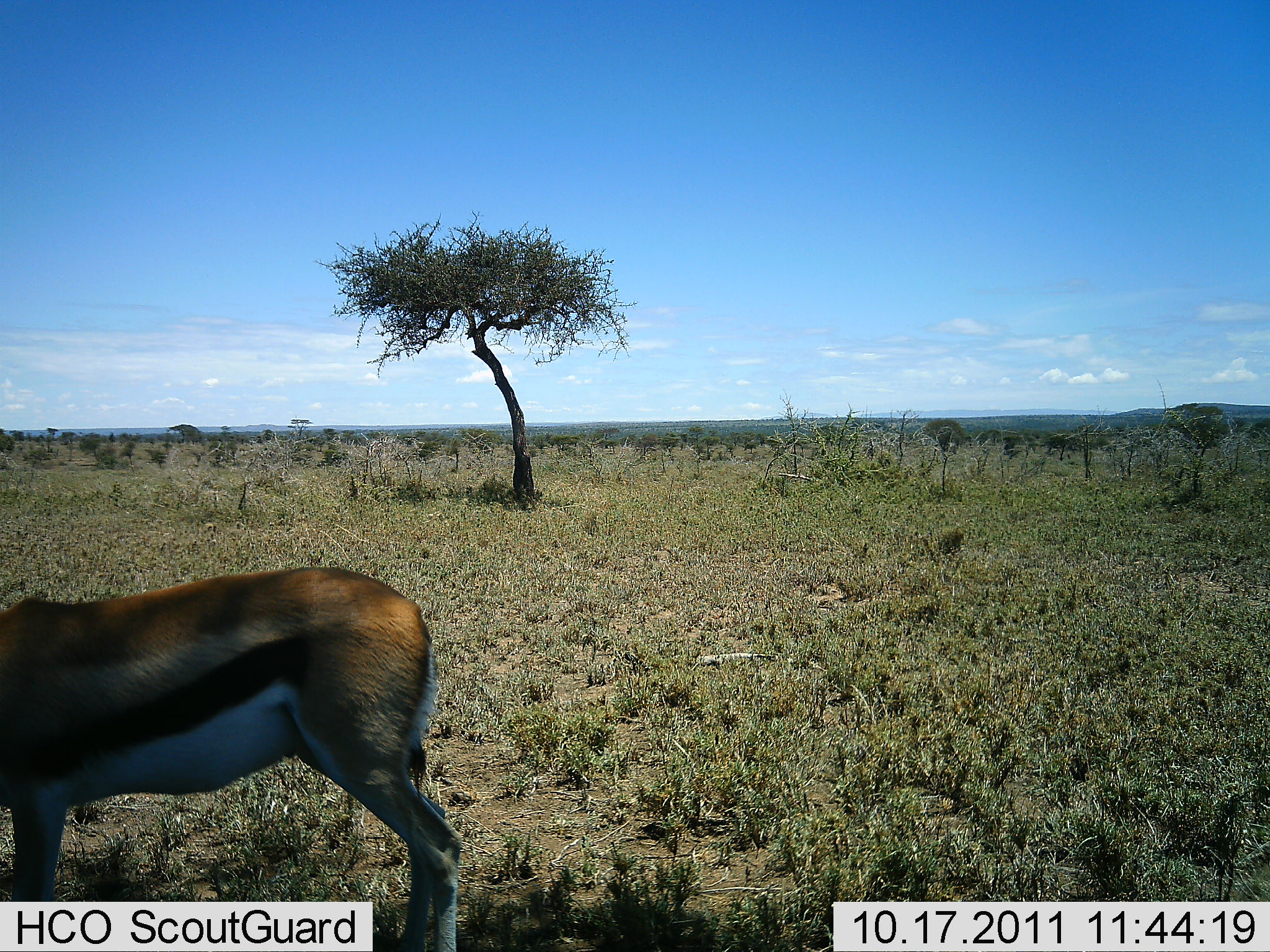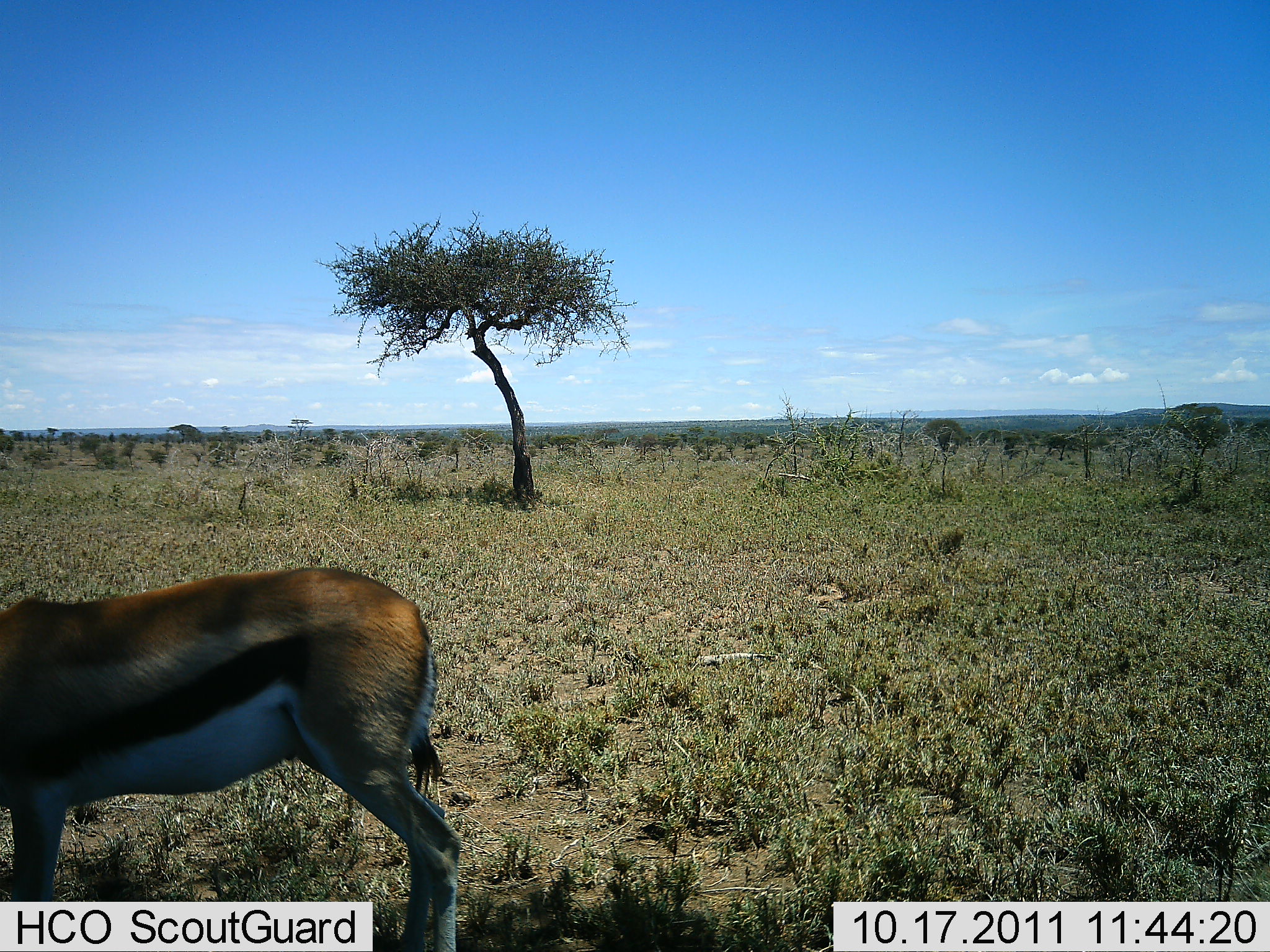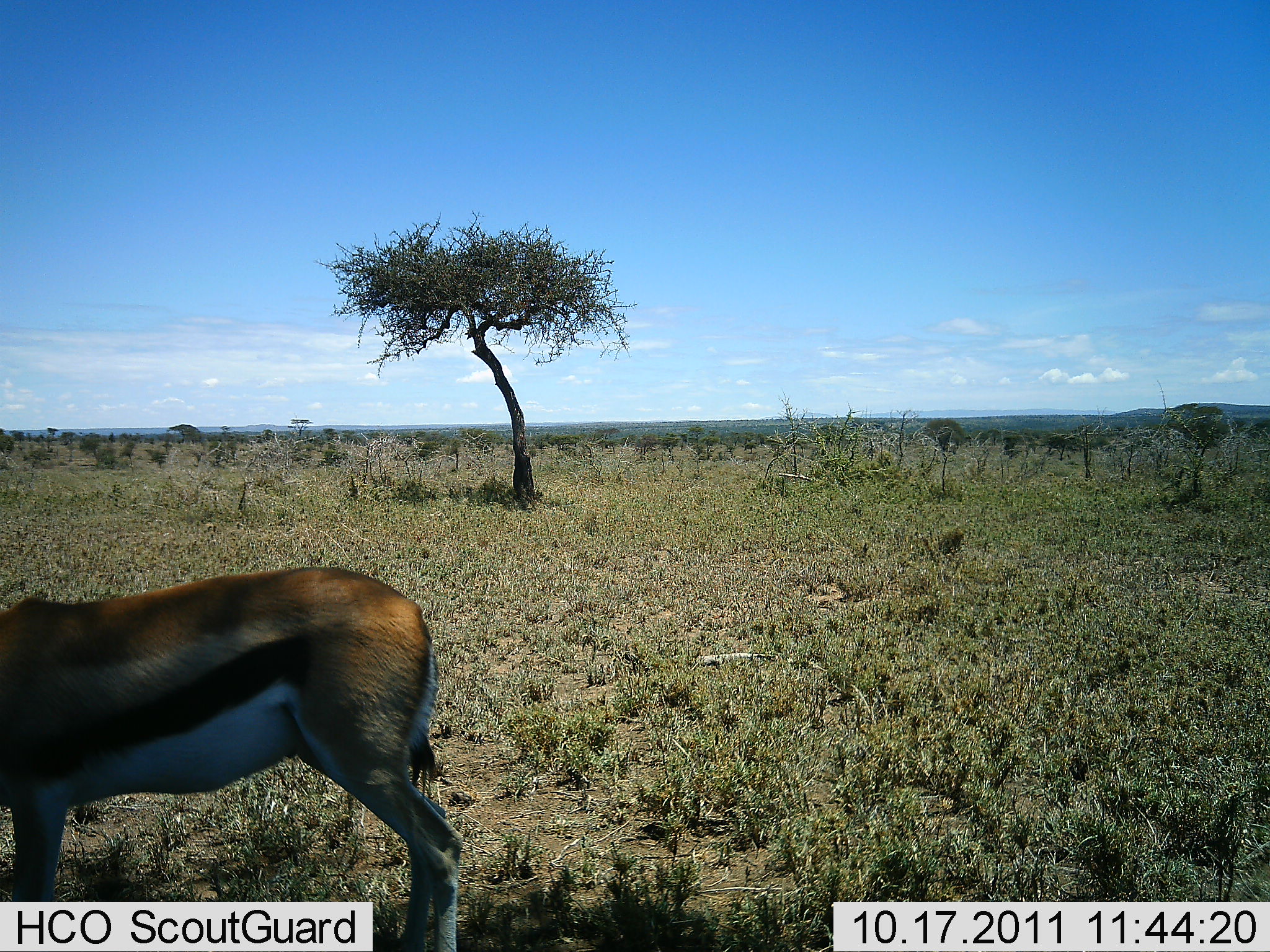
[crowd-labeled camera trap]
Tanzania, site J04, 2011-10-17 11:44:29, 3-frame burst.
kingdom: Animalia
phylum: Chordata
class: Mammalia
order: Artiodactyla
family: Bovidae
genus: Eudorcas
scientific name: Eudorcas thomsonii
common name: thomson's gazelle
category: gazellethomsons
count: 1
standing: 90%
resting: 10%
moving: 0%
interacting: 0%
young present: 0%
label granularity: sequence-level